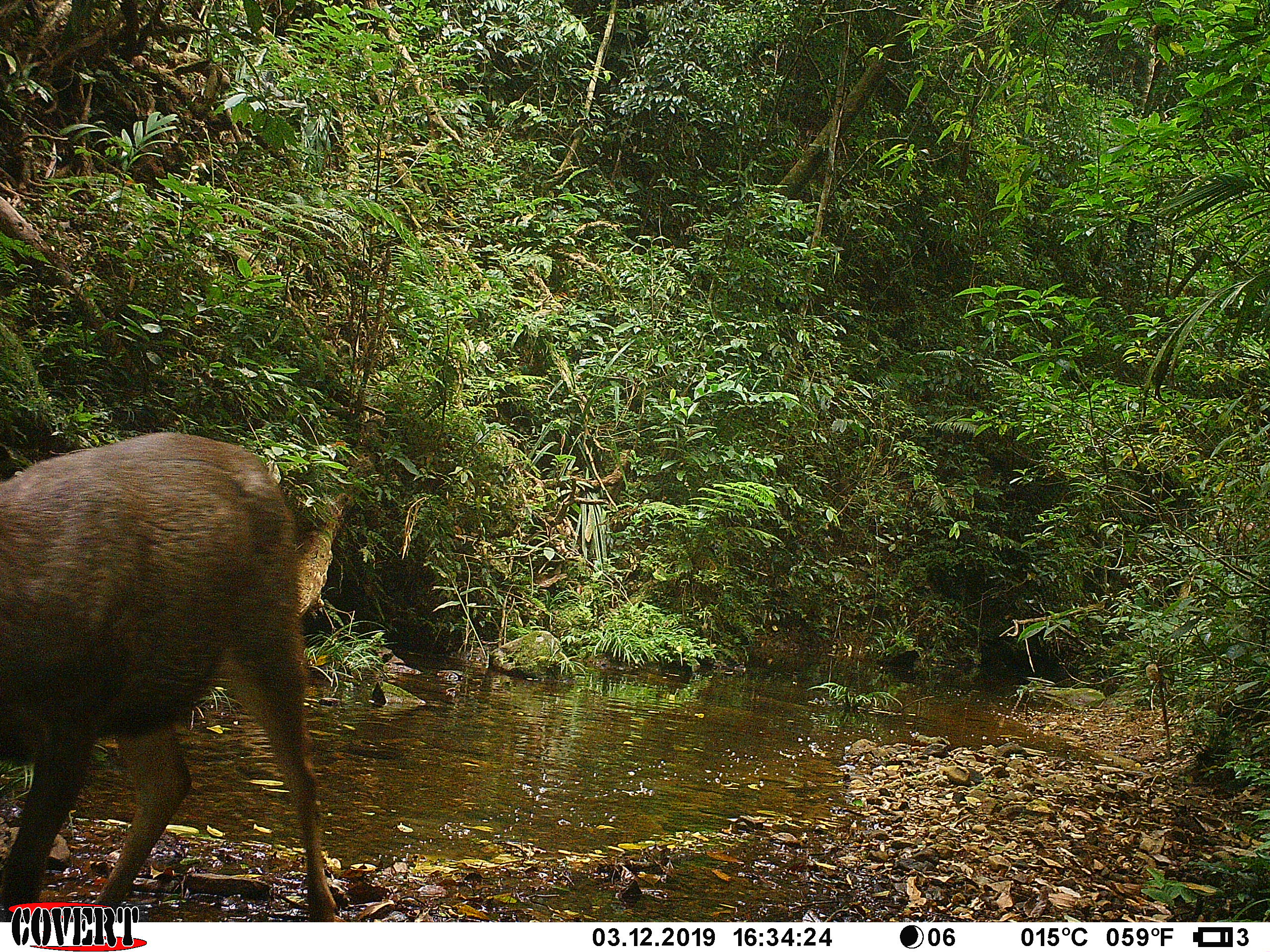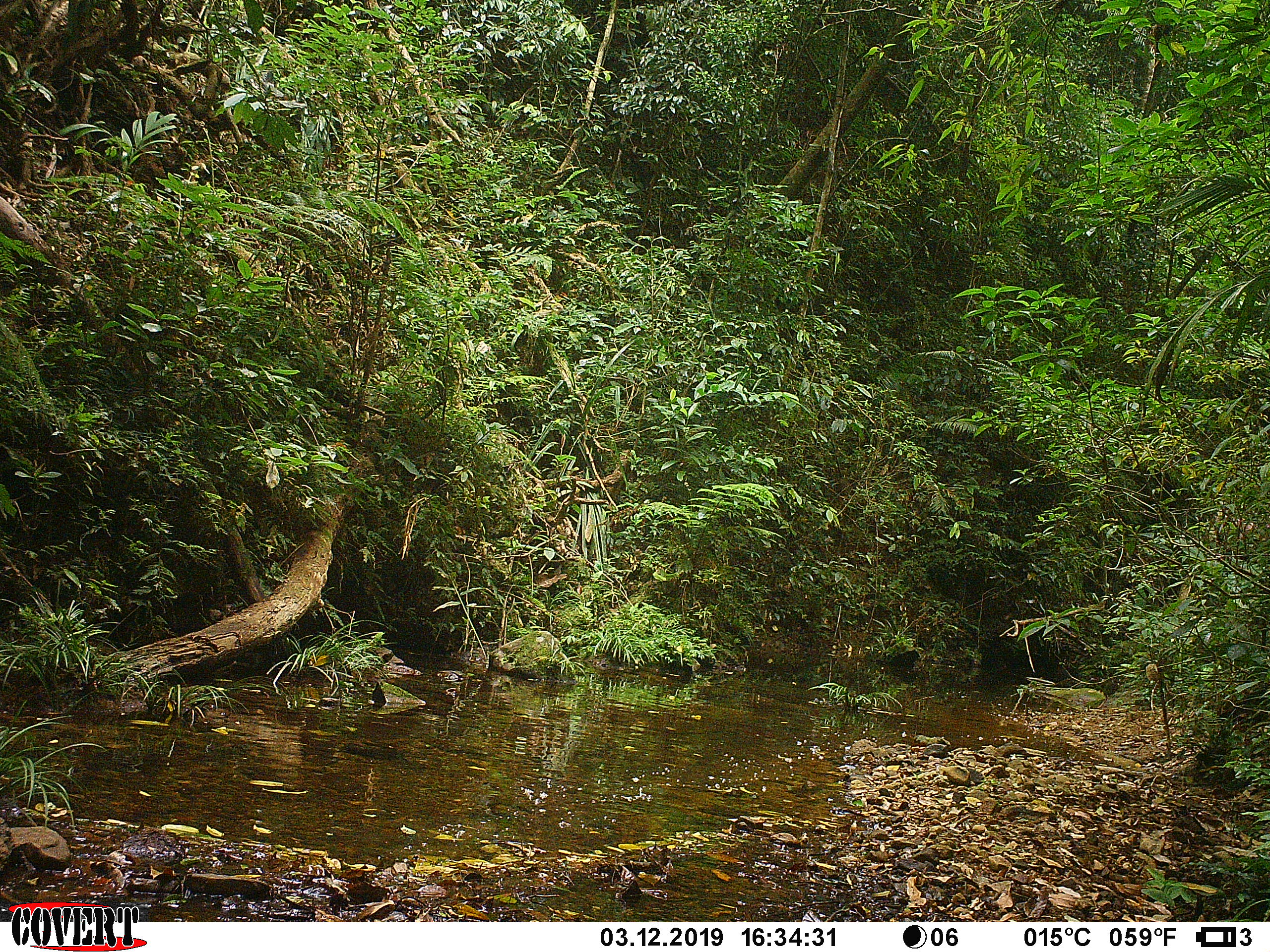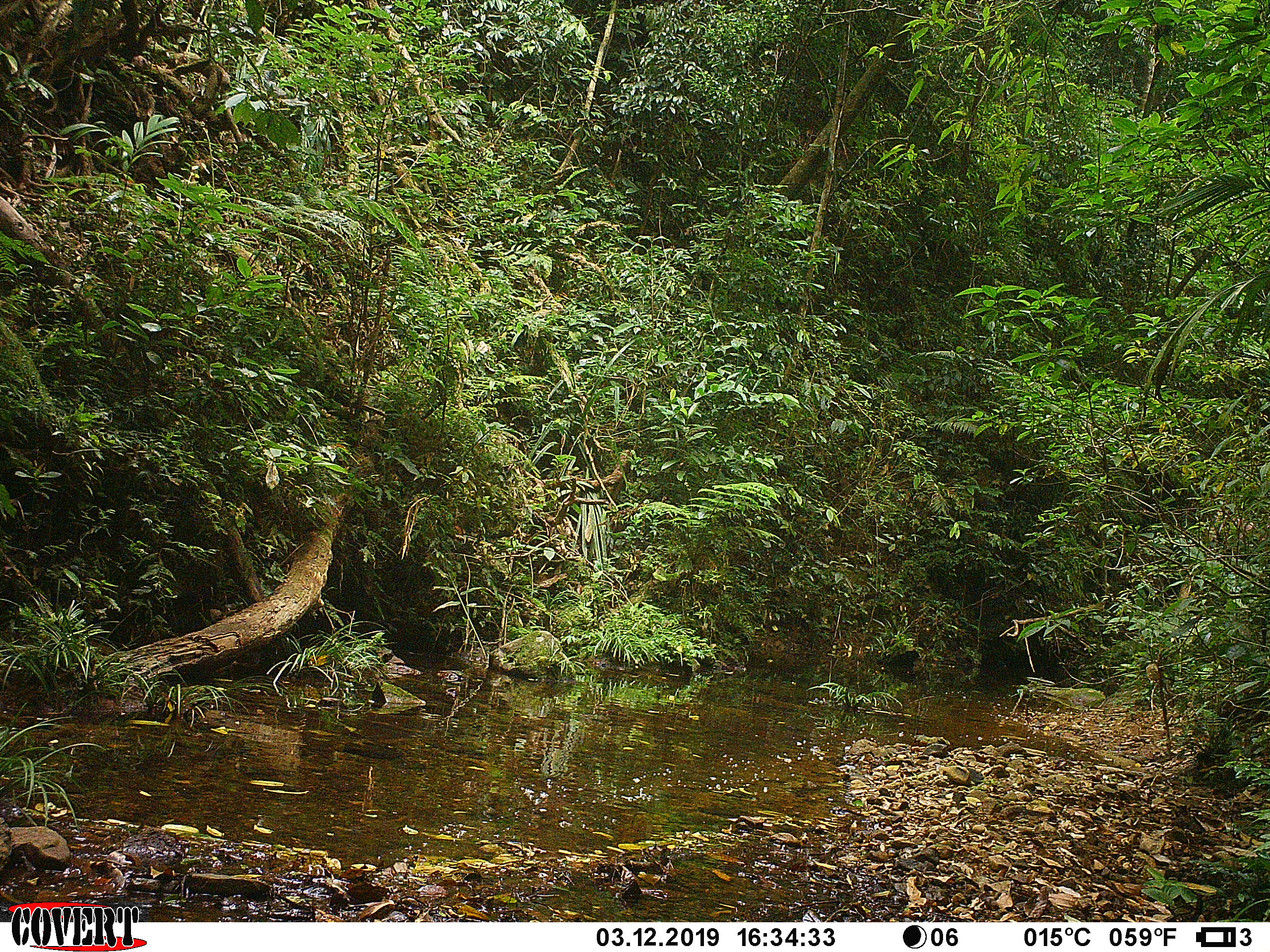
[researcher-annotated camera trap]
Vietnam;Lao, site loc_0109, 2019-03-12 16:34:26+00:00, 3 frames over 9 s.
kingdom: Animalia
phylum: Chordata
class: Mammalia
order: Artiodactyla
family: Cervidae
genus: Rusa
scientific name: Rusa unicolor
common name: sambar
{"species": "sambar (Rusa unicolor)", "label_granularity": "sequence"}